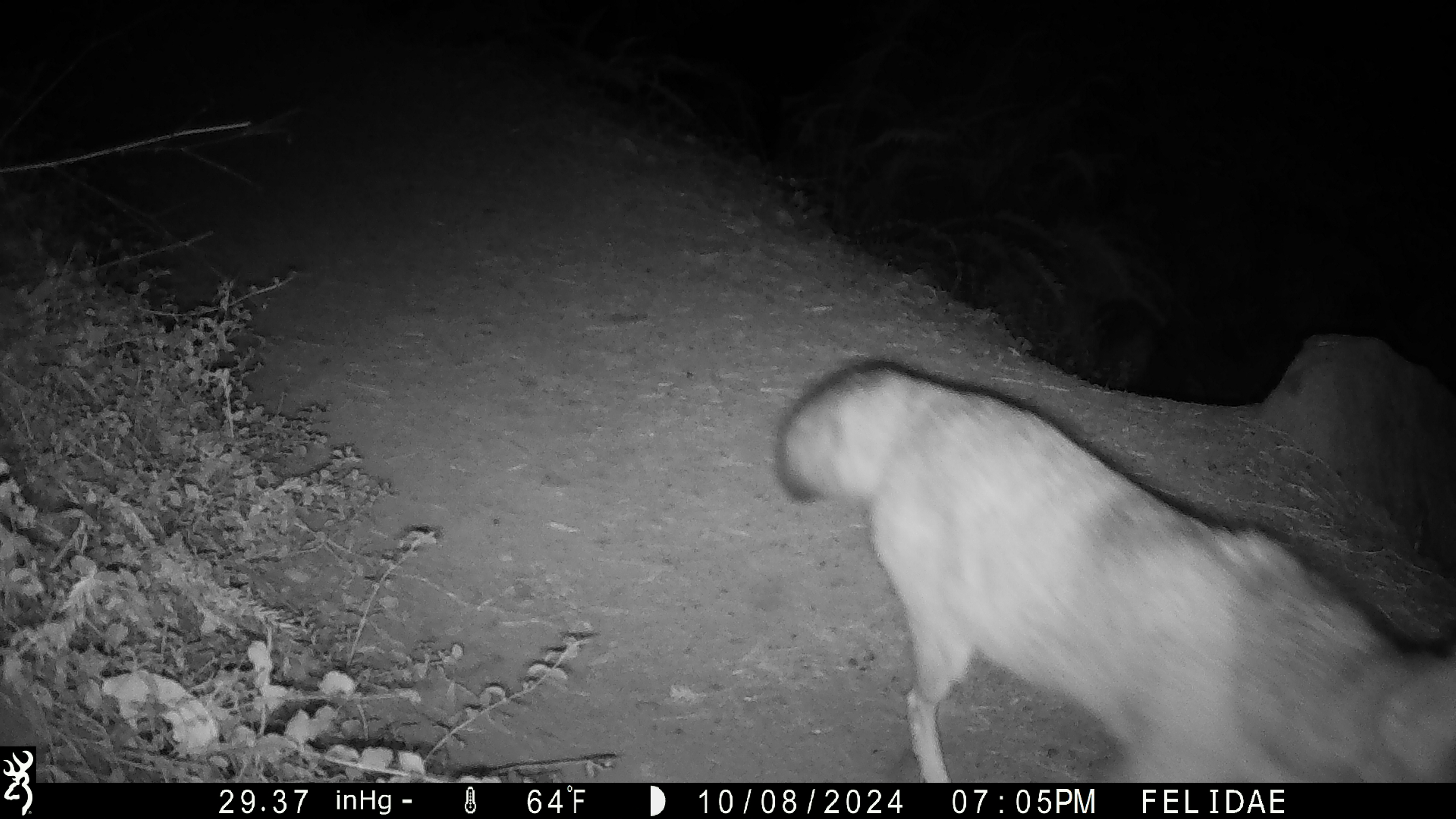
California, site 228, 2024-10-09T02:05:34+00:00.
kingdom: Animalia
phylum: Chordata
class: Mammalia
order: Carnivora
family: Canidae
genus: Urocyon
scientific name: Urocyon cinereoargenteus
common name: gray fox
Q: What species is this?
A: Gray fox (Urocyon cinereoargenteus).